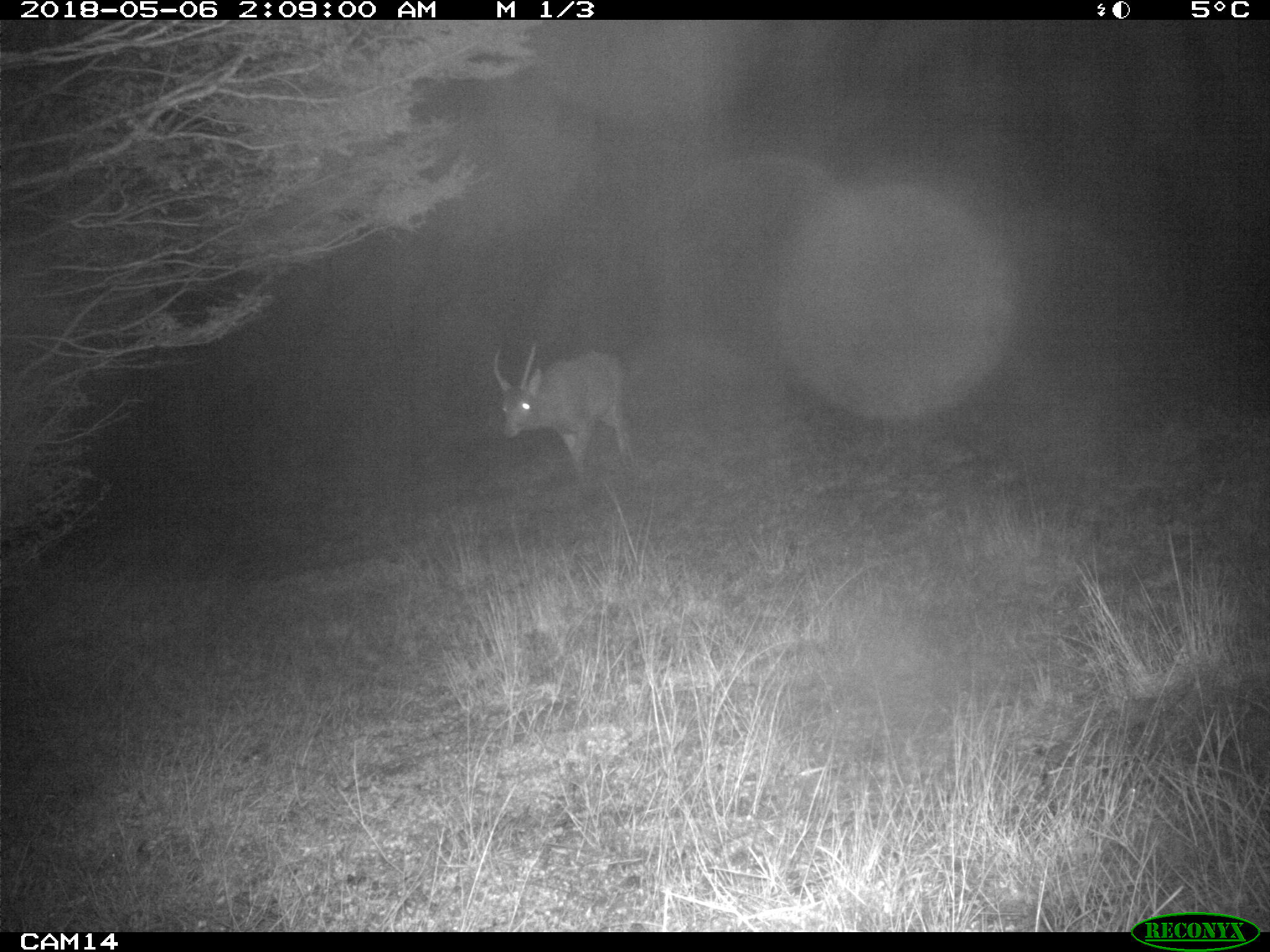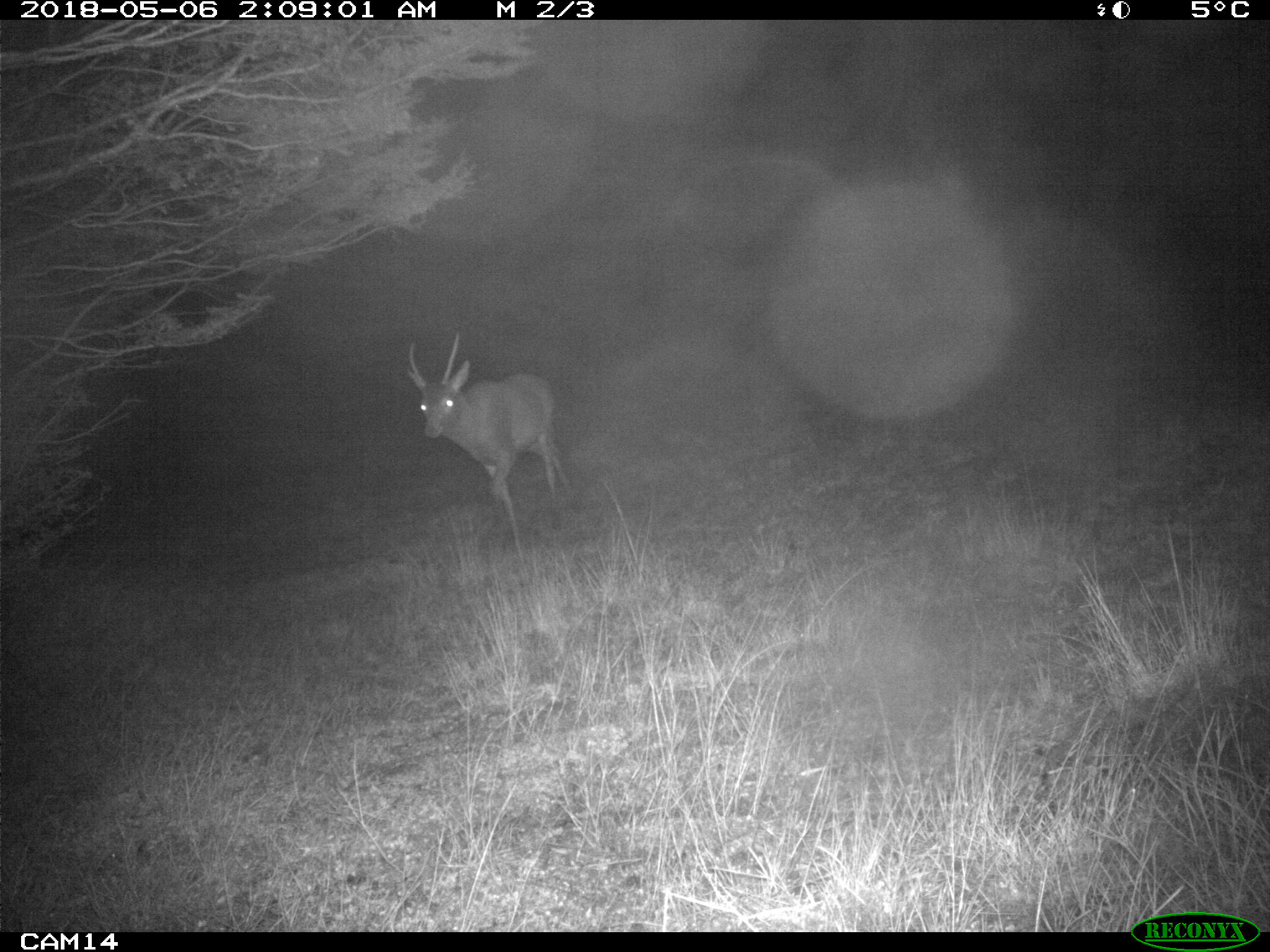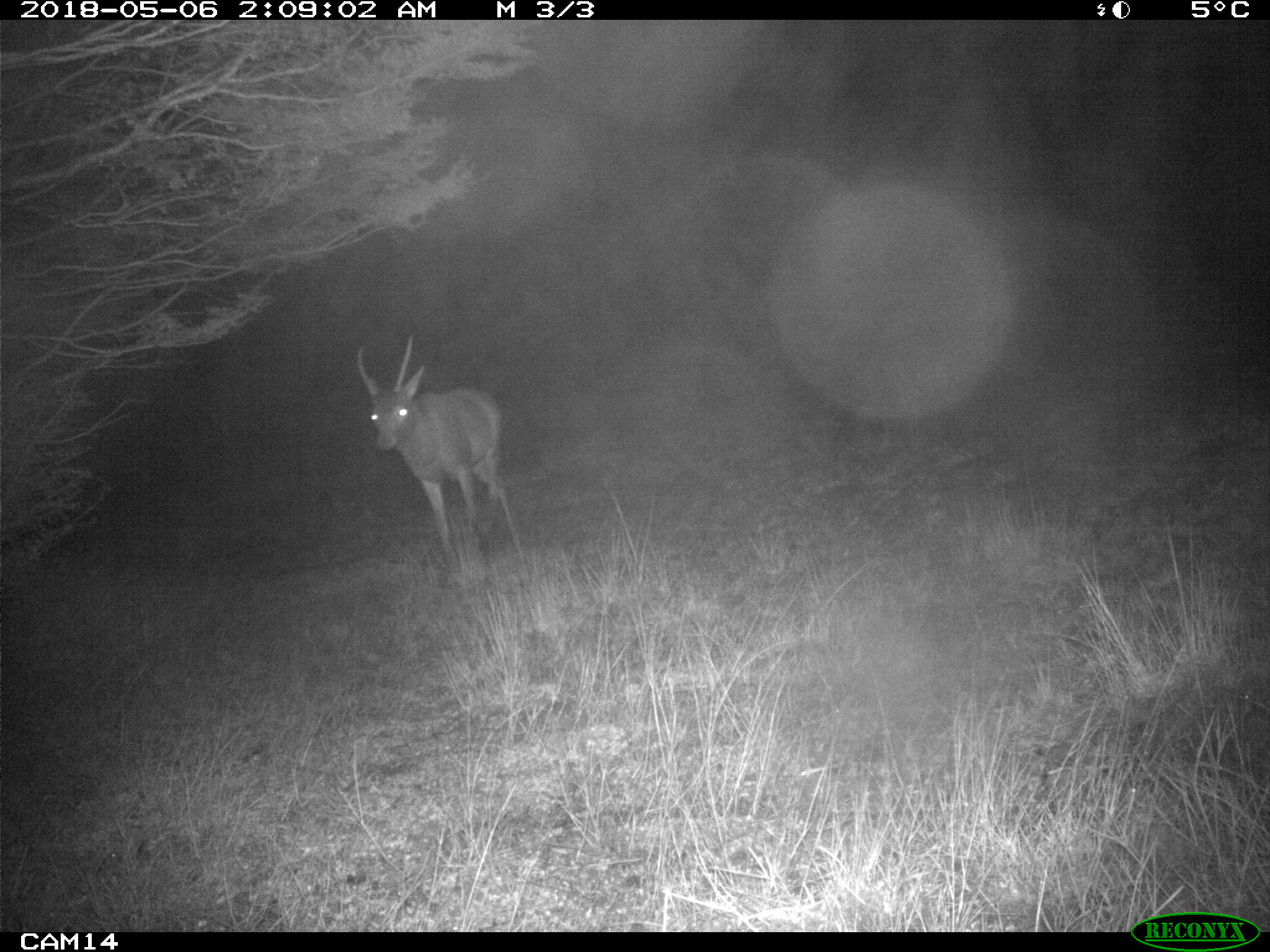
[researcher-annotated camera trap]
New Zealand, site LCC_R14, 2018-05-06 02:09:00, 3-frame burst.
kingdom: Animalia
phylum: Chordata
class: Mammalia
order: Artiodactyla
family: Cervidae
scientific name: Cervidae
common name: deer